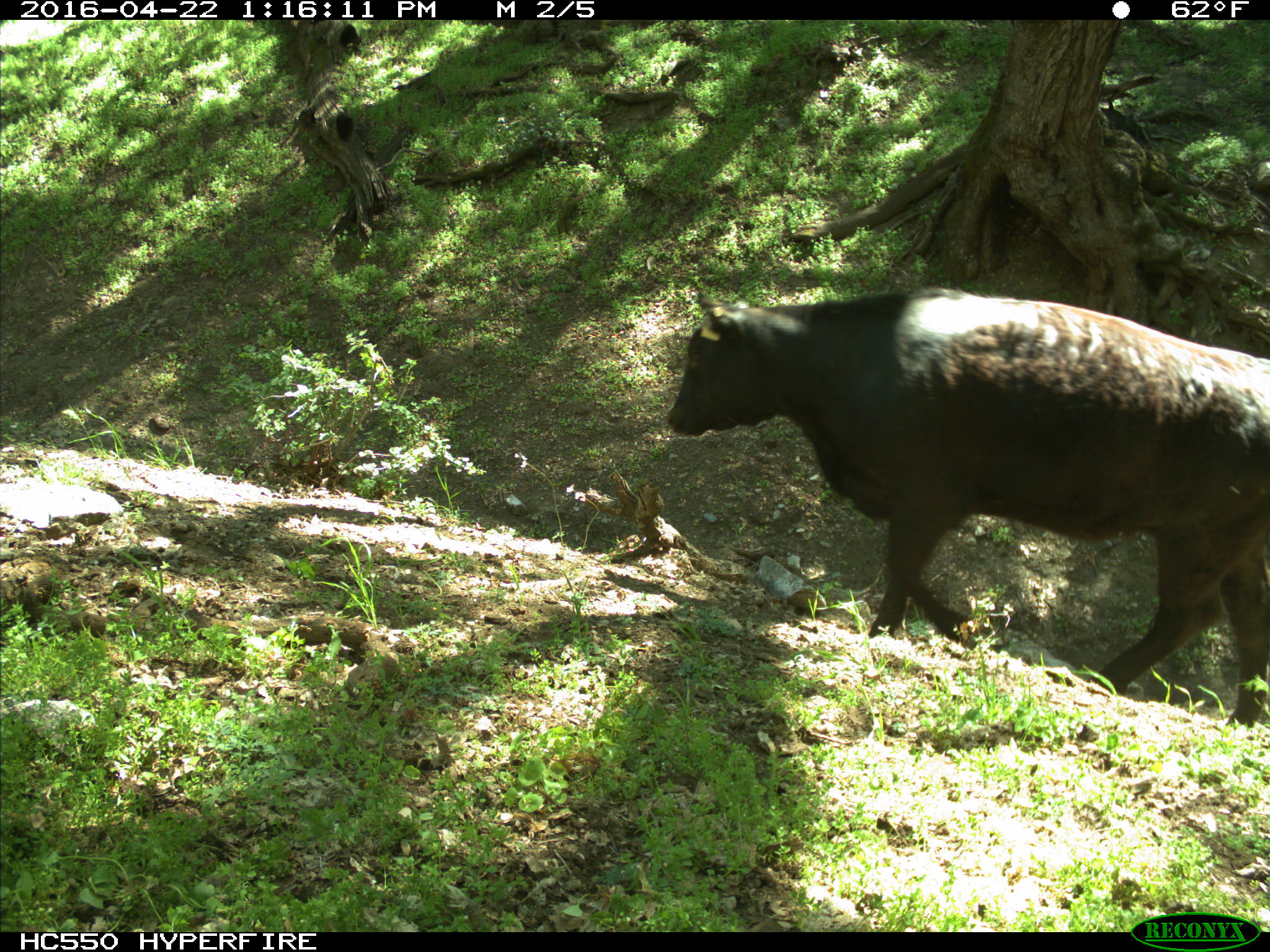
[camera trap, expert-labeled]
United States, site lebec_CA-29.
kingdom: Animalia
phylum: Chordata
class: Mammalia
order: Artiodactyla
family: Bovidae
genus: Bos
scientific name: Bos taurus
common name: domestic cow